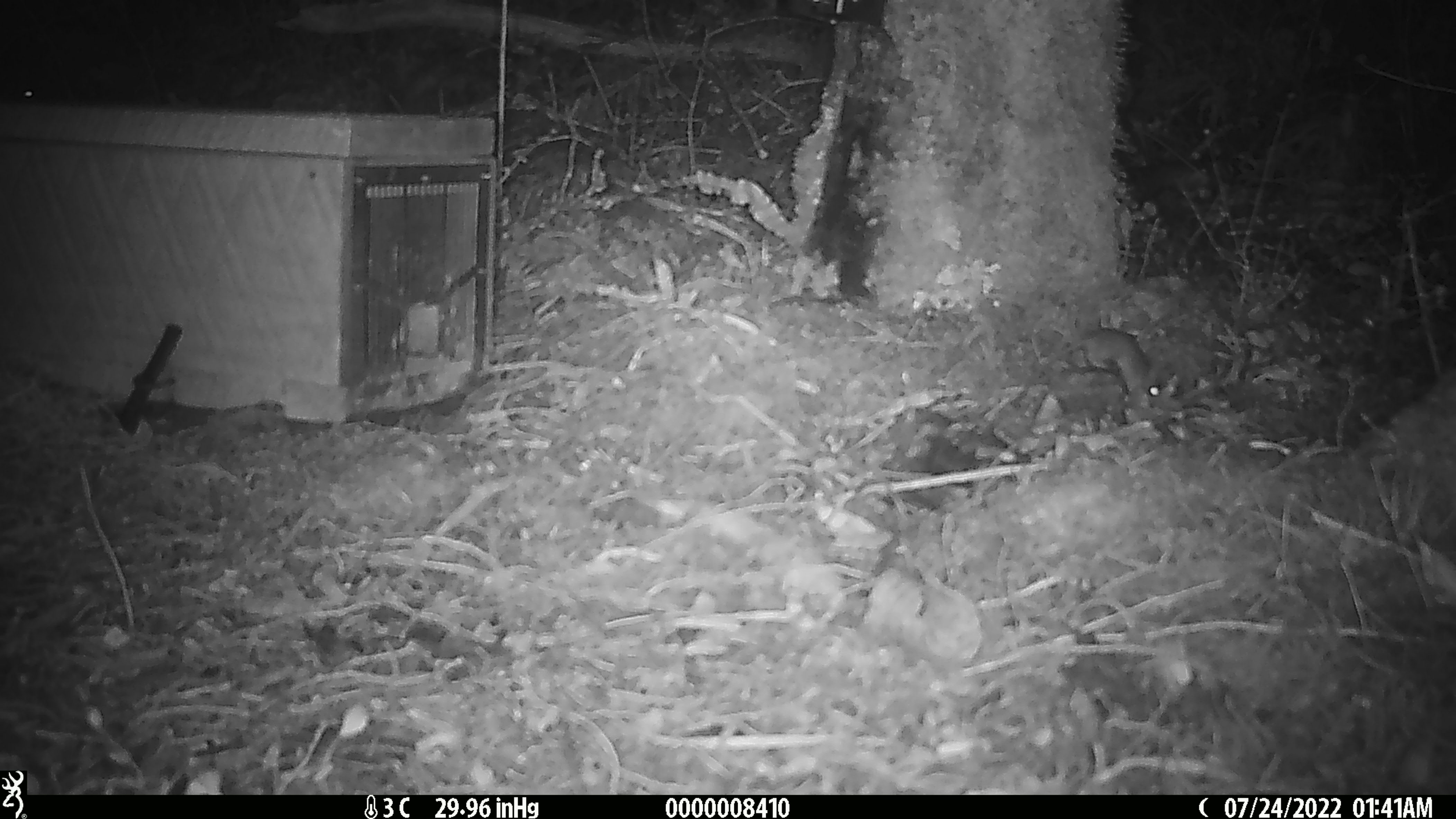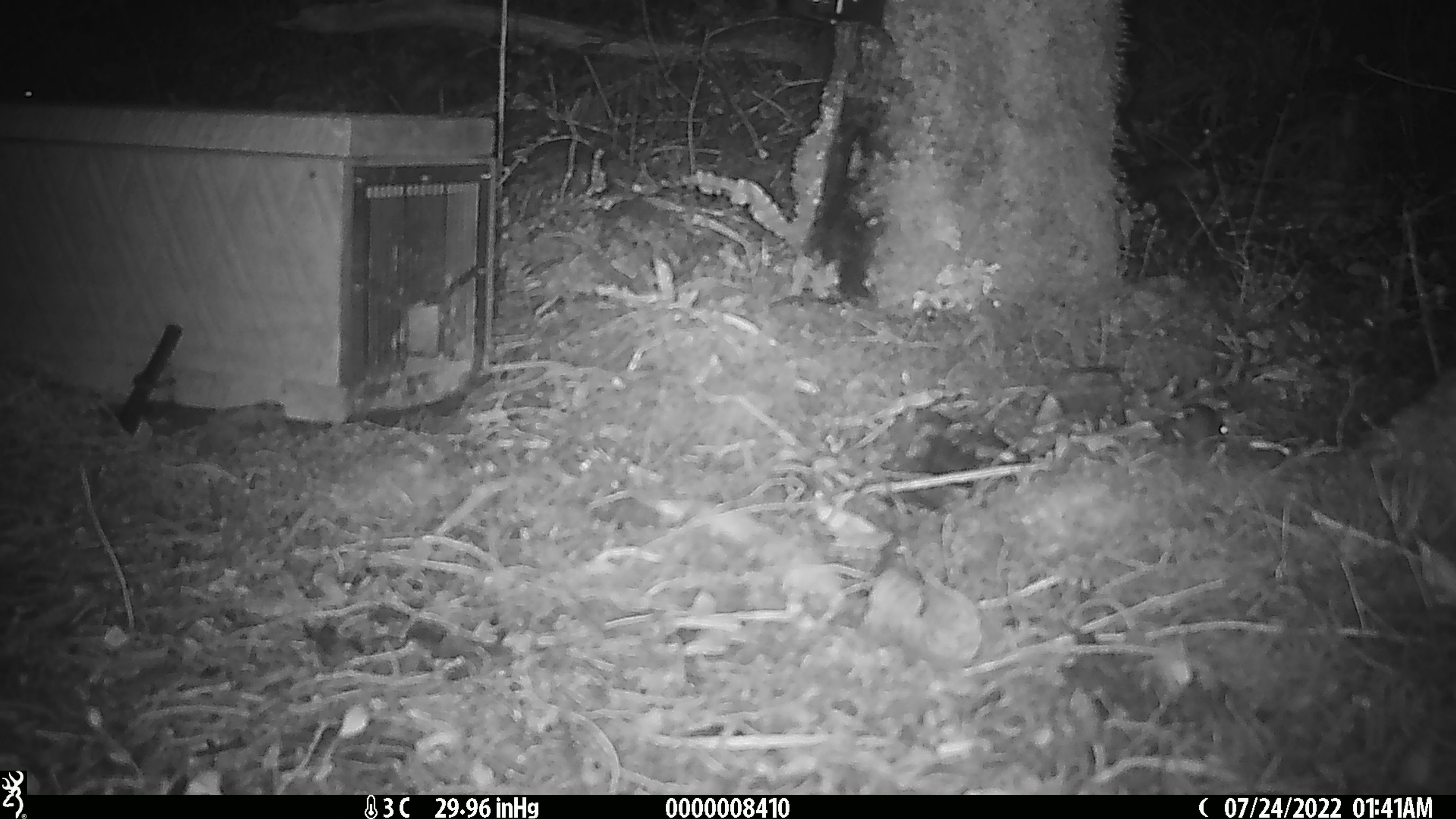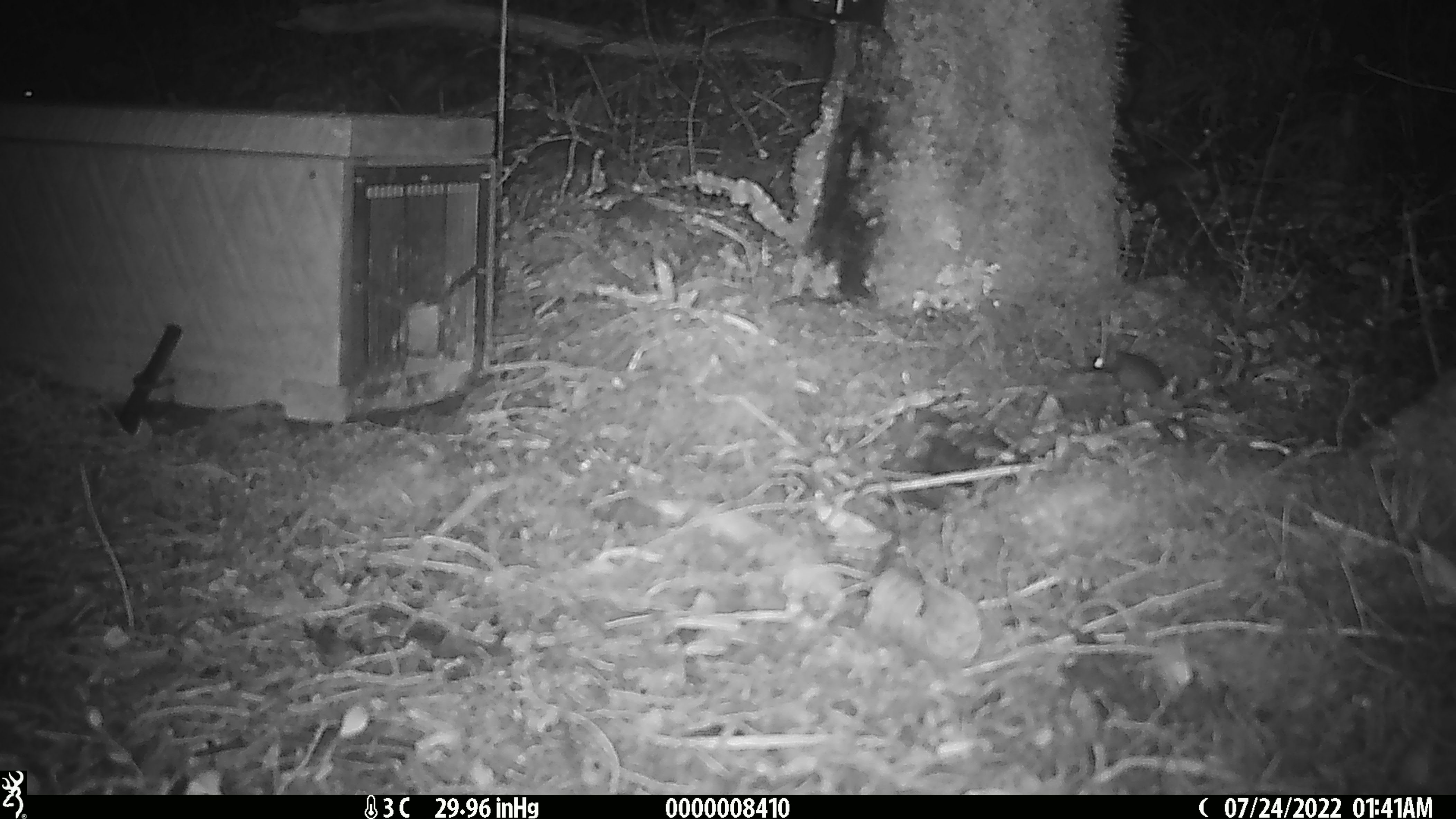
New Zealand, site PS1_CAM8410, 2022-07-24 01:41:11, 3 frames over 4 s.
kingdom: Animalia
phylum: Chordata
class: Mammalia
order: Rodentia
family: Muridae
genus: Mus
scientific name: Mus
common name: mouse